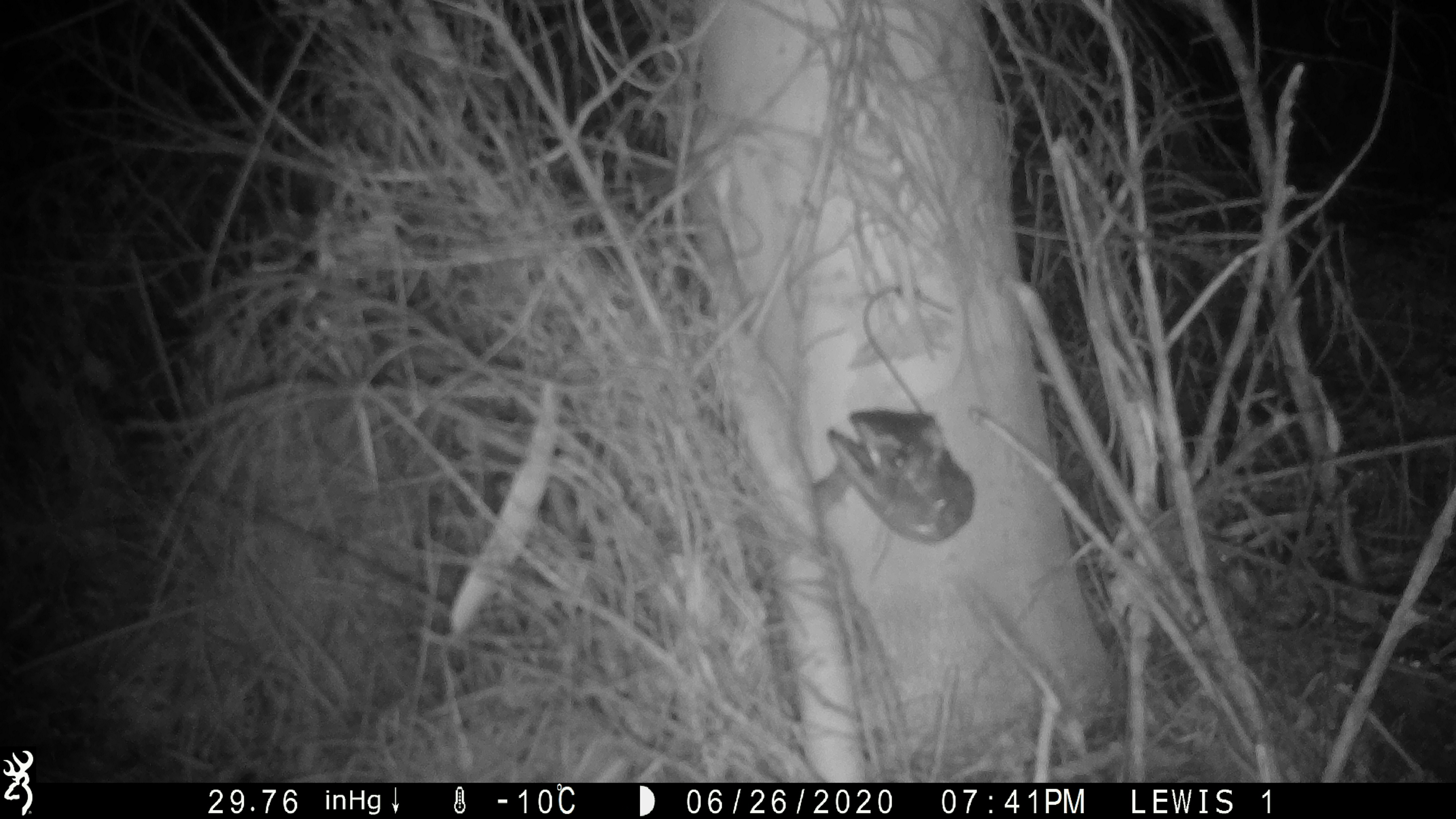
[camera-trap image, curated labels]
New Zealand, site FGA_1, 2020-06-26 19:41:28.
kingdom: Animalia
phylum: Chordata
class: Mammalia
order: Rodentia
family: Muridae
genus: Mus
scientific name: Mus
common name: mouse